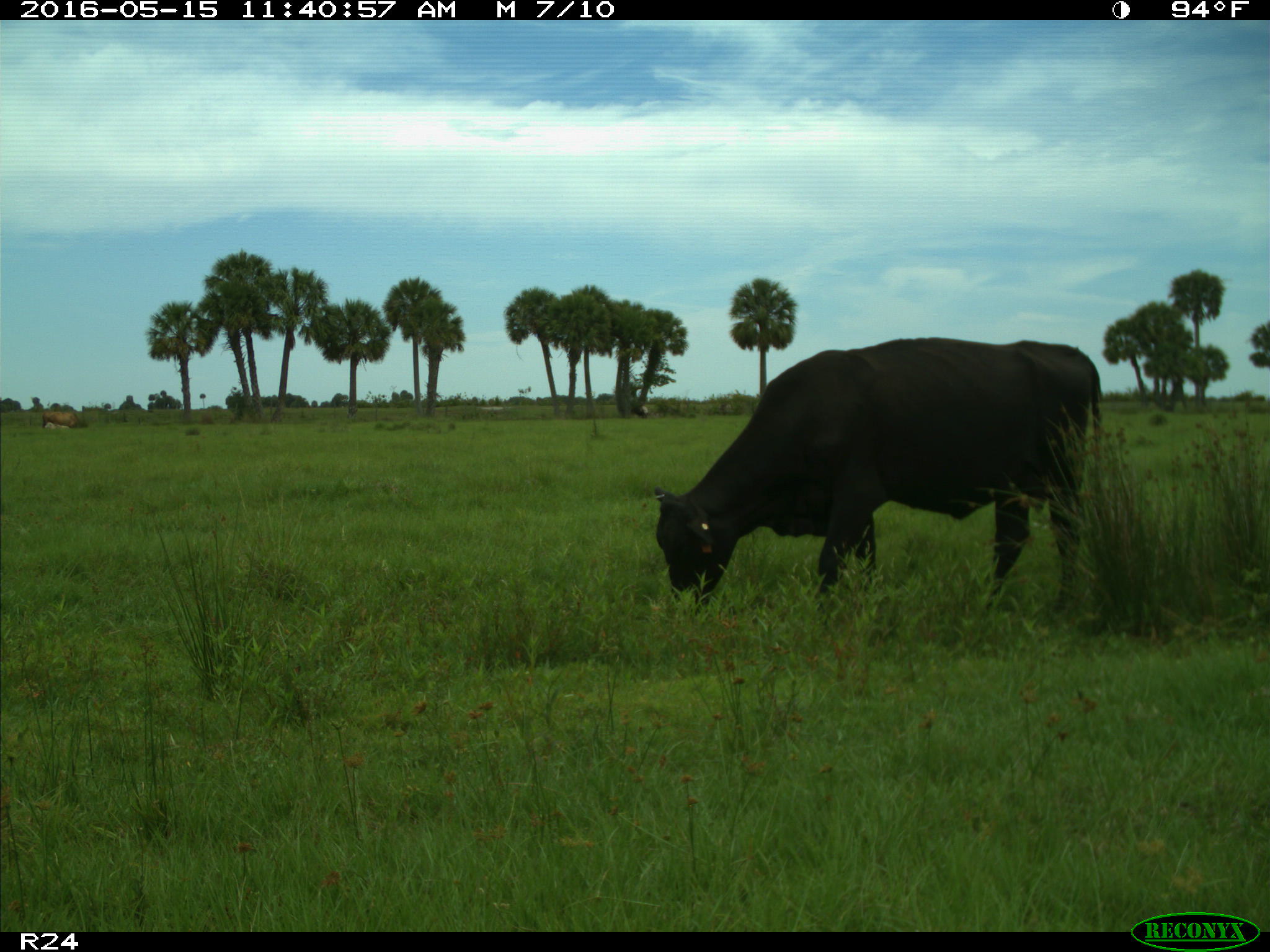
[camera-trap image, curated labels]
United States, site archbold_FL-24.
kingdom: Animalia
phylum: Chordata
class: Mammalia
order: Artiodactyla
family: Bovidae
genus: Bos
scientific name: Bos taurus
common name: domestic cow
Bos taurus (domestic cow).